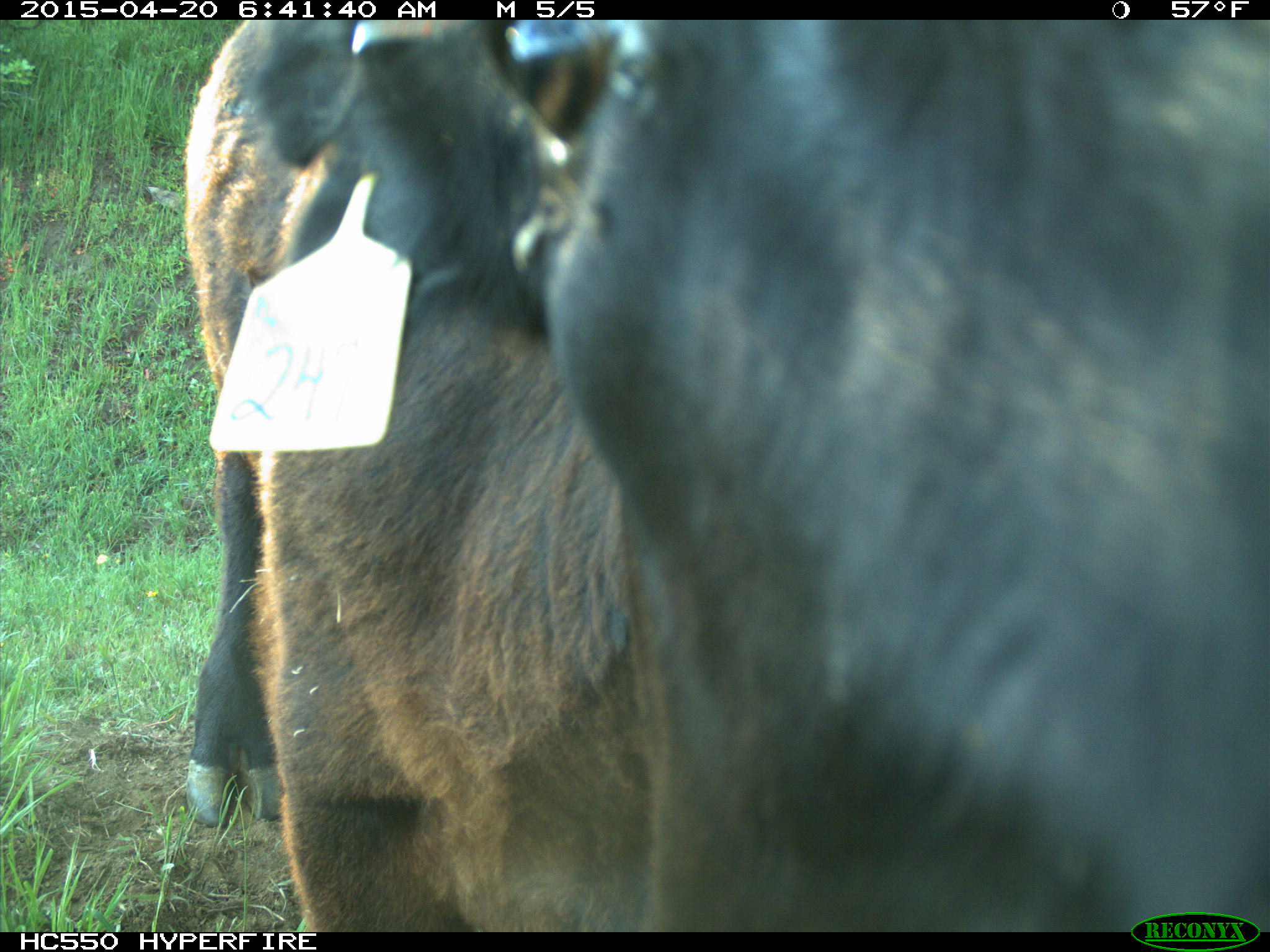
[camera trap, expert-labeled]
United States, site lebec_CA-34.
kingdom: Animalia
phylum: Chordata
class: Mammalia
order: Artiodactyla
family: Bovidae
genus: Bos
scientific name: Bos taurus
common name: domestic cow